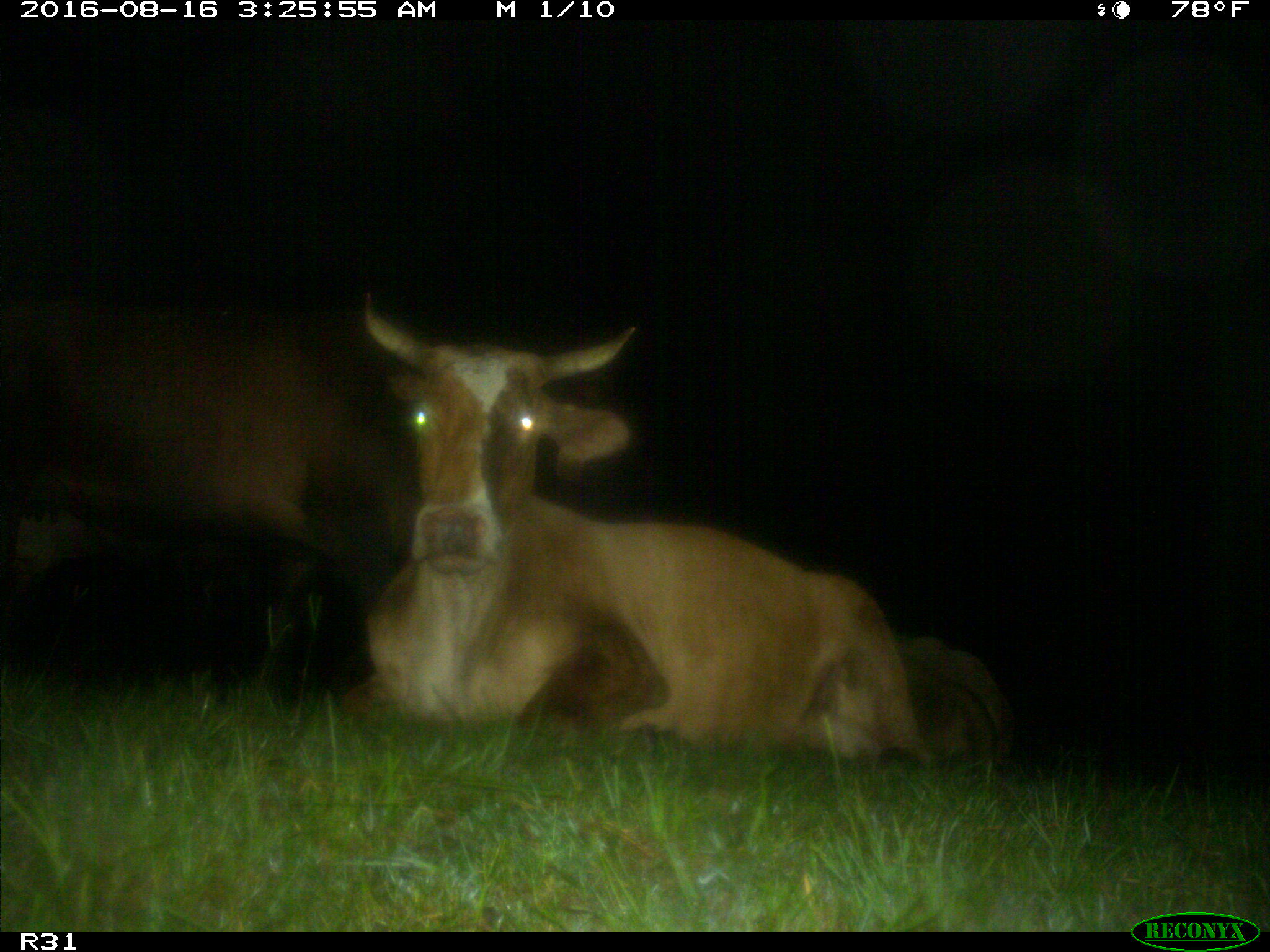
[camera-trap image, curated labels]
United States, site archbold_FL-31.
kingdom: Animalia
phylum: Chordata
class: Mammalia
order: Artiodactyla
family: Bovidae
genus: Bos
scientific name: Bos taurus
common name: domestic cow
Bos taurus (domestic cow).